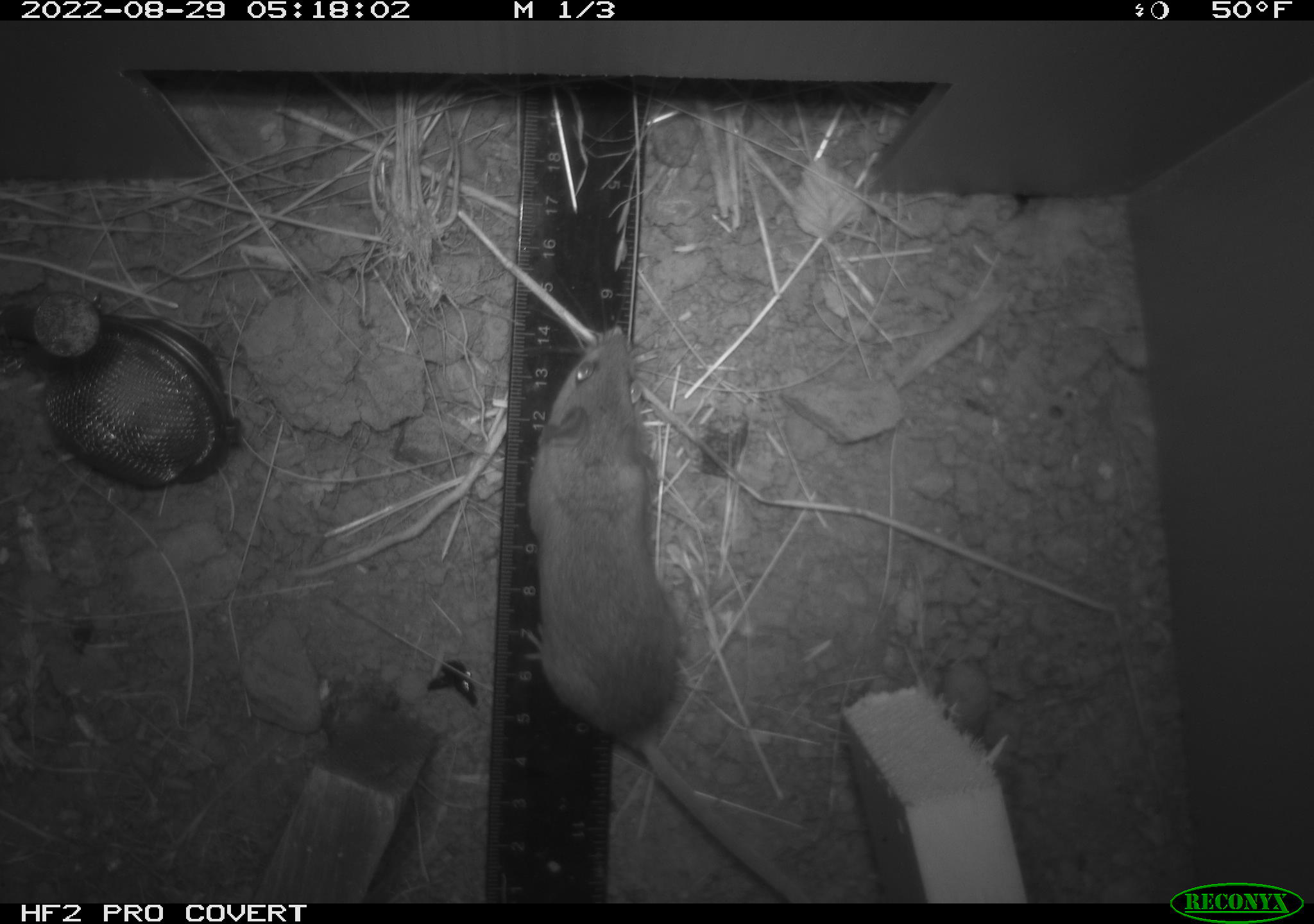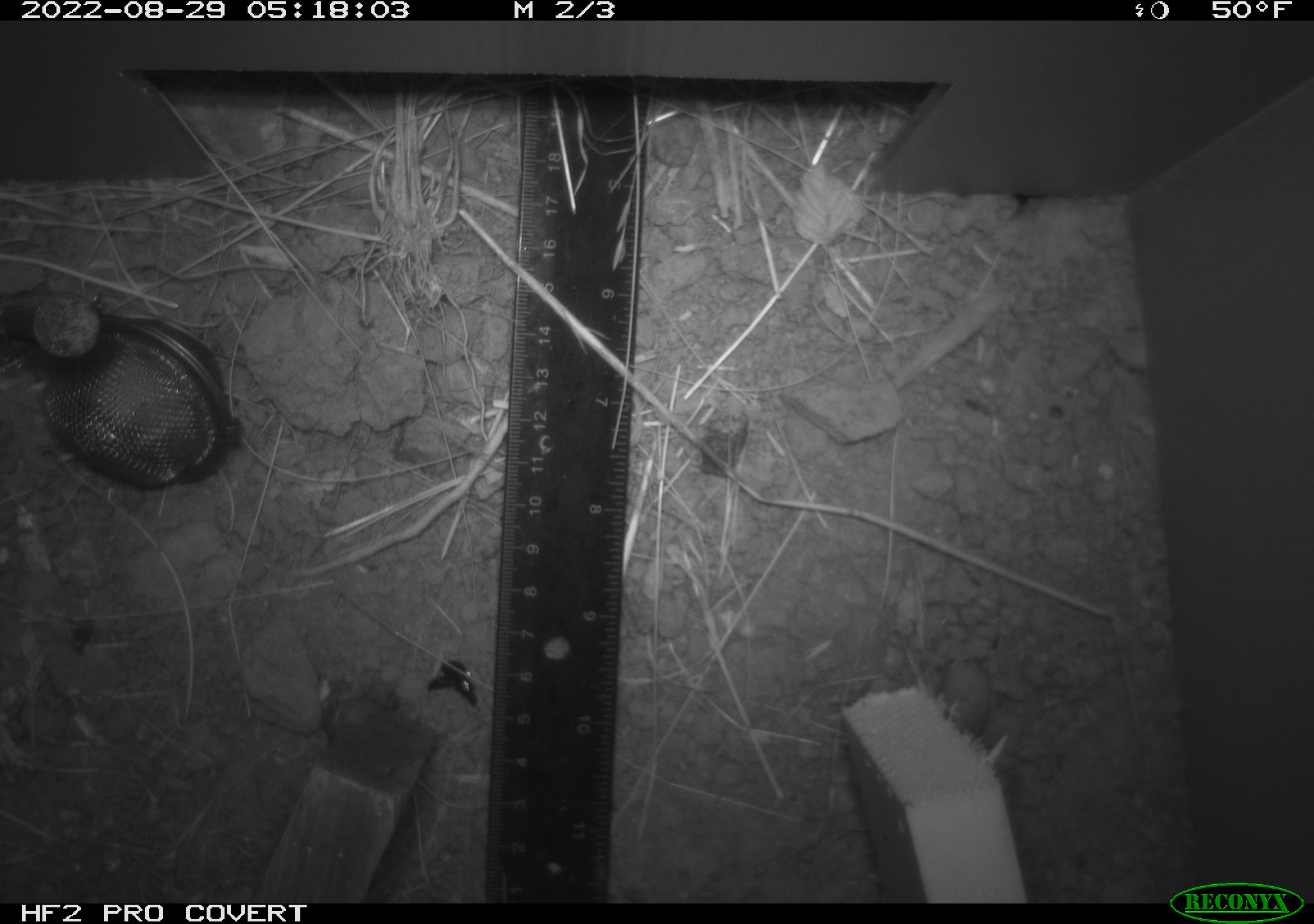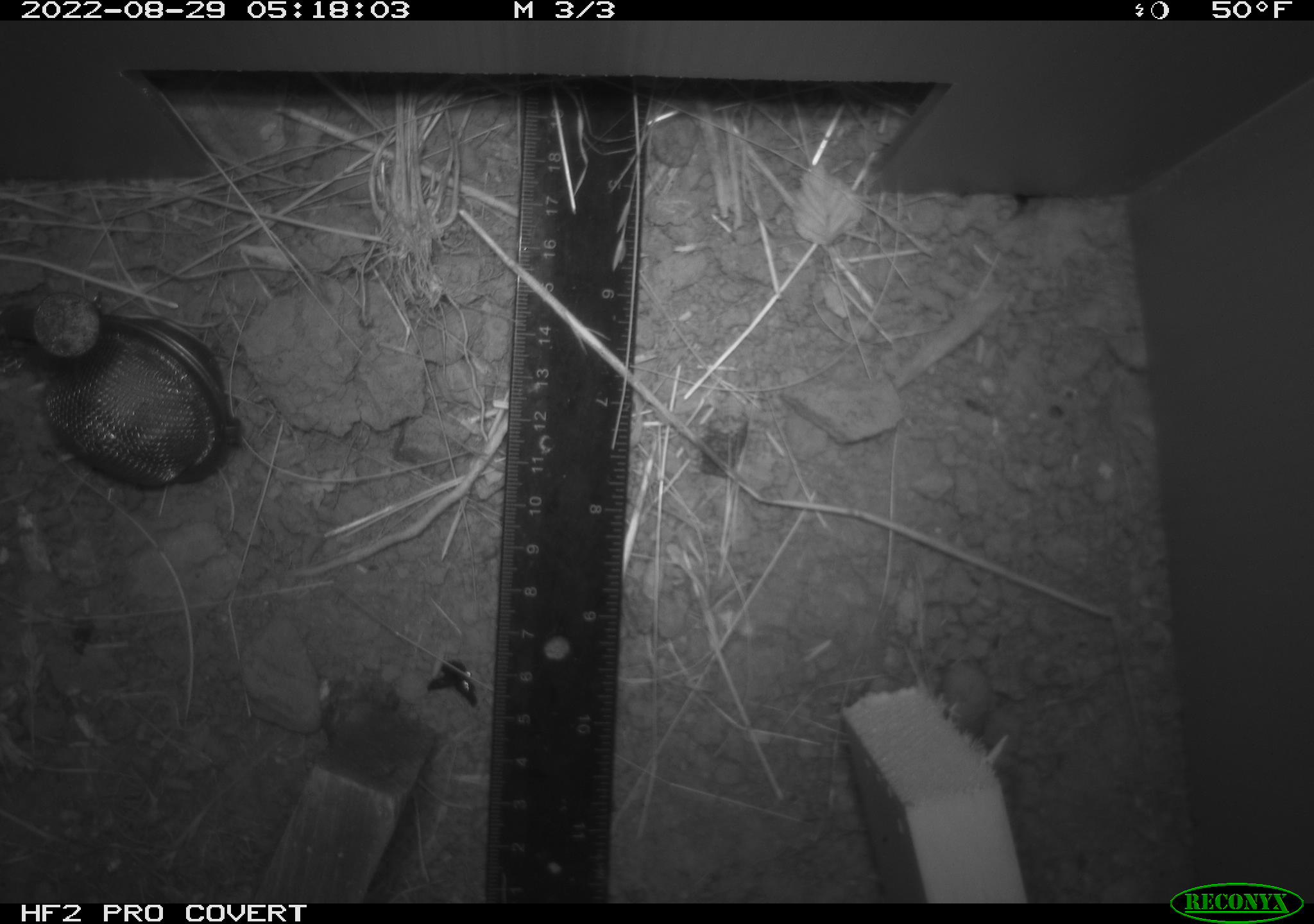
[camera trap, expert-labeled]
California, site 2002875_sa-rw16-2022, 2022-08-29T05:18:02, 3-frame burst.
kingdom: Animalia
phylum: Chordata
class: Mammalia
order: Rodentia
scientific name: Rodentia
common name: rodent